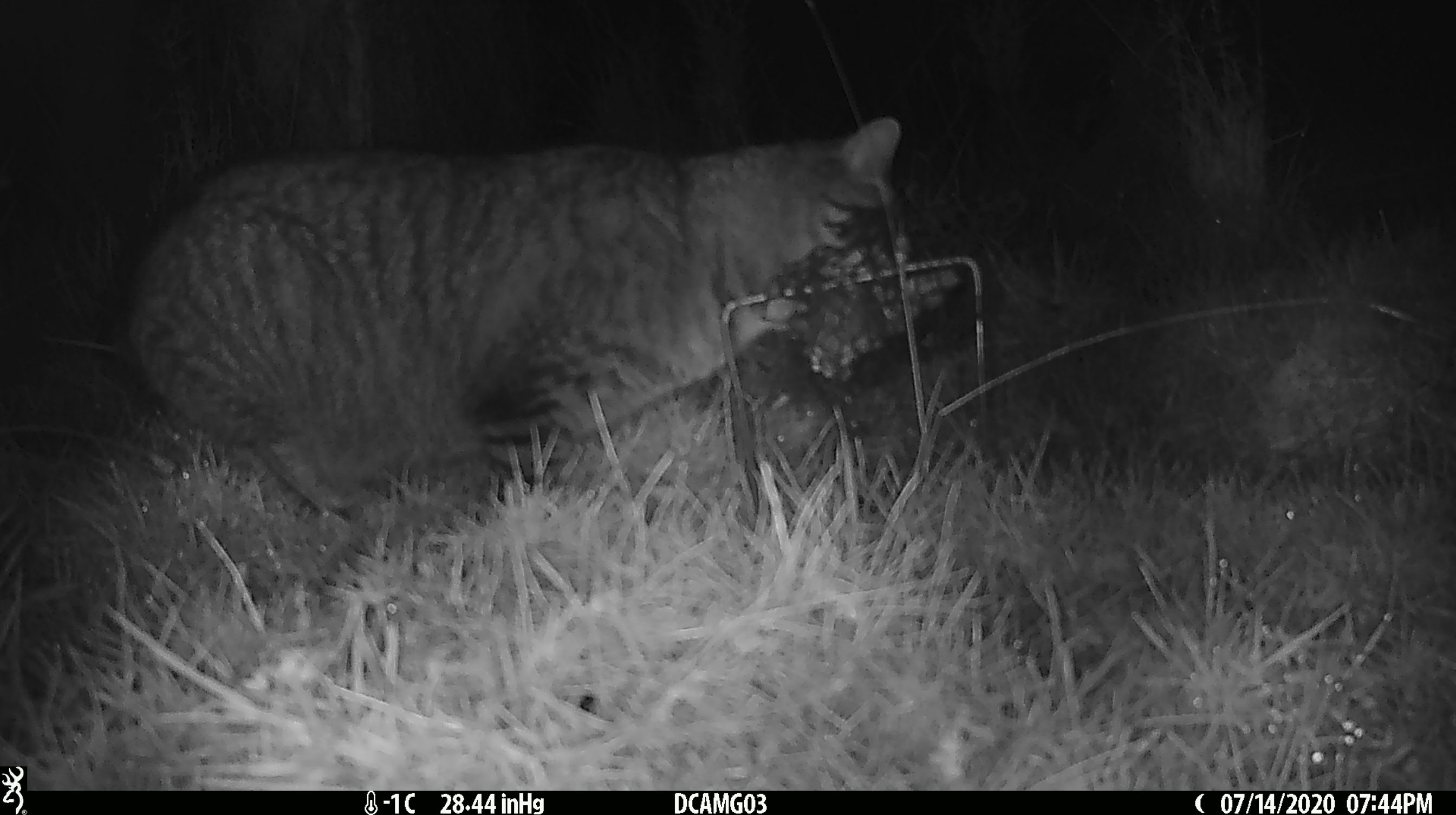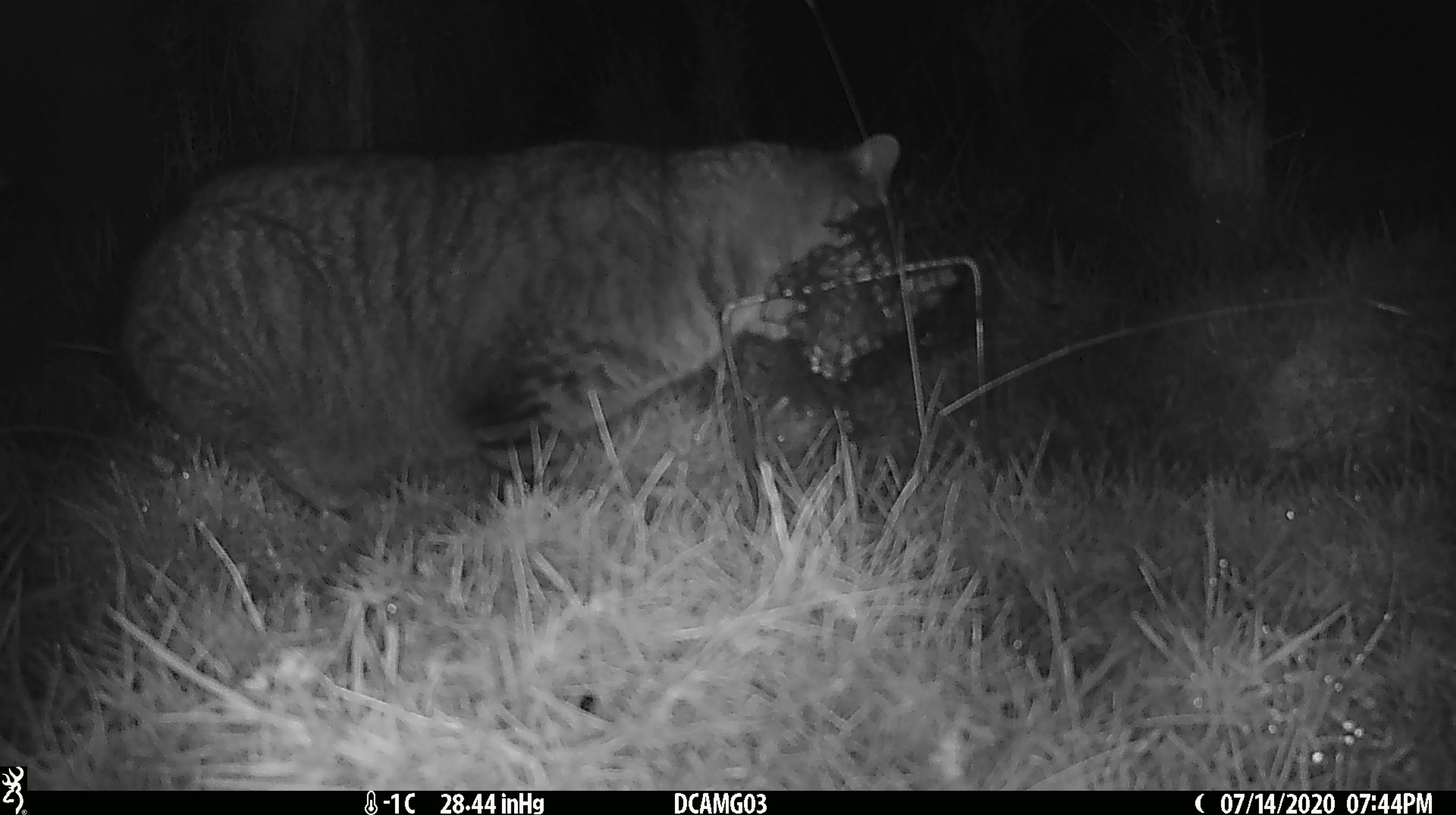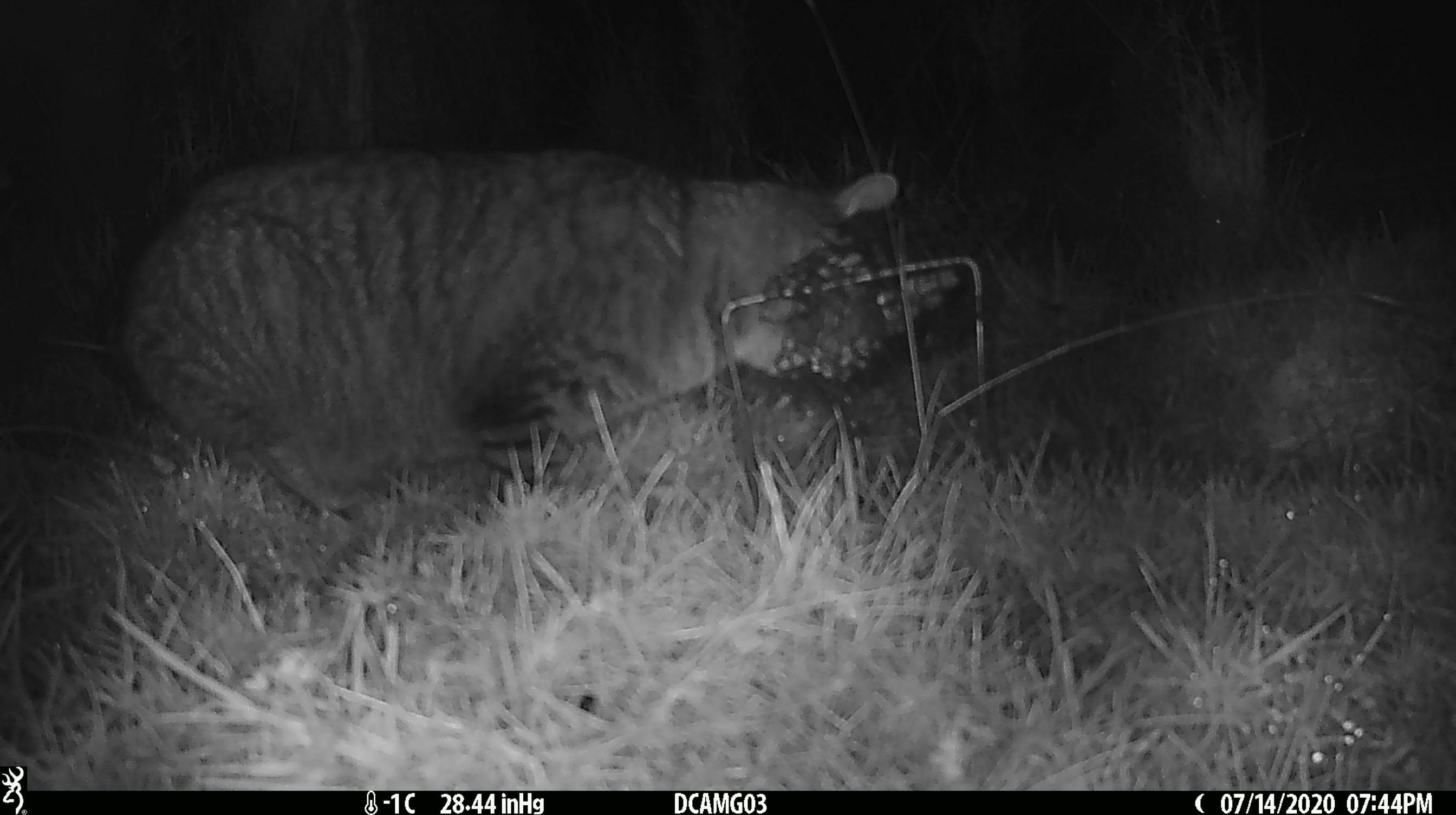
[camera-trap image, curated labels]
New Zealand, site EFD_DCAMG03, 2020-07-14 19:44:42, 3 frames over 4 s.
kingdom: Animalia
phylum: Chordata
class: Mammalia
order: Carnivora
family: Felidae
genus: Felis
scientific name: Felis catus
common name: domestic cat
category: cat